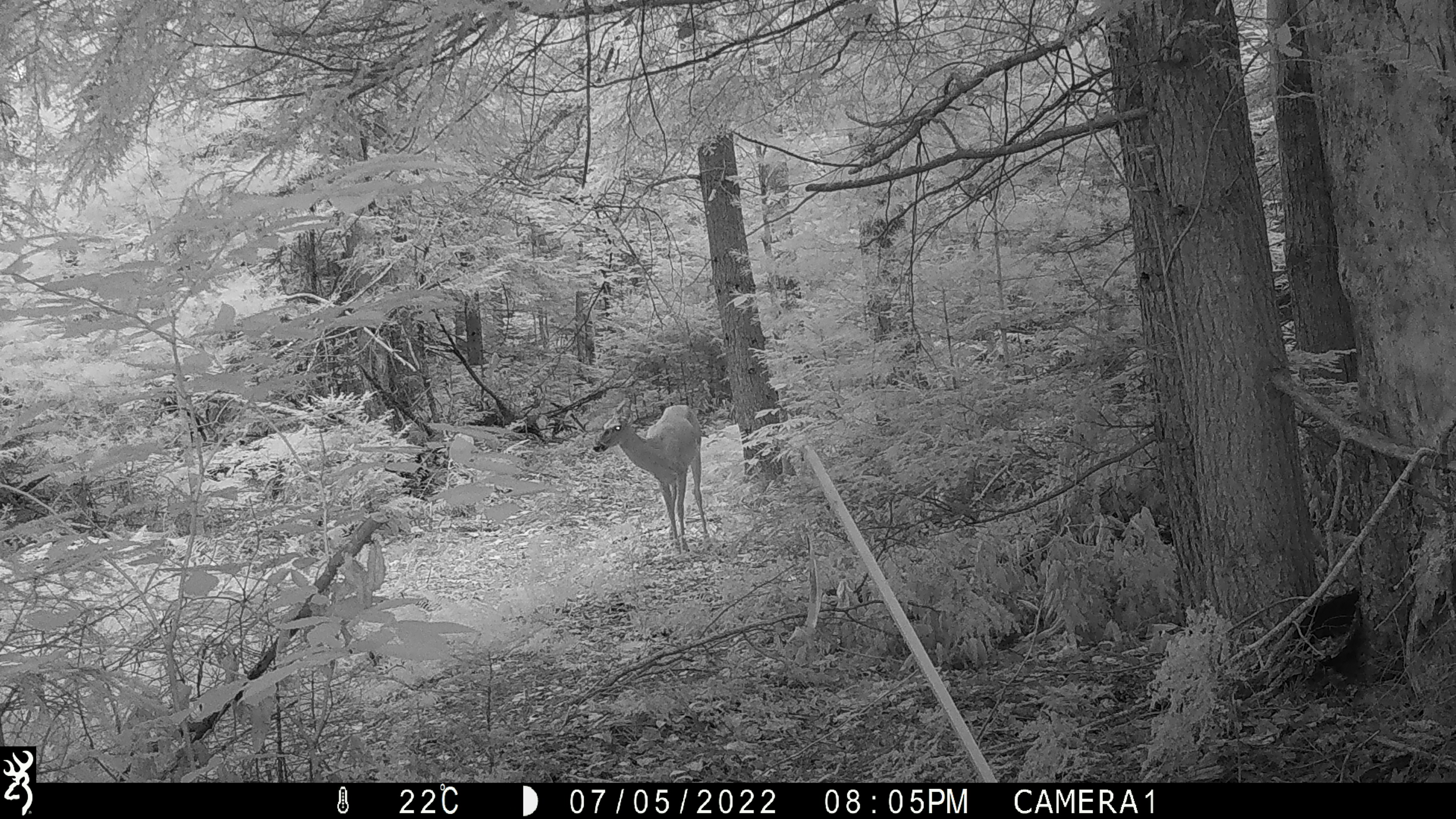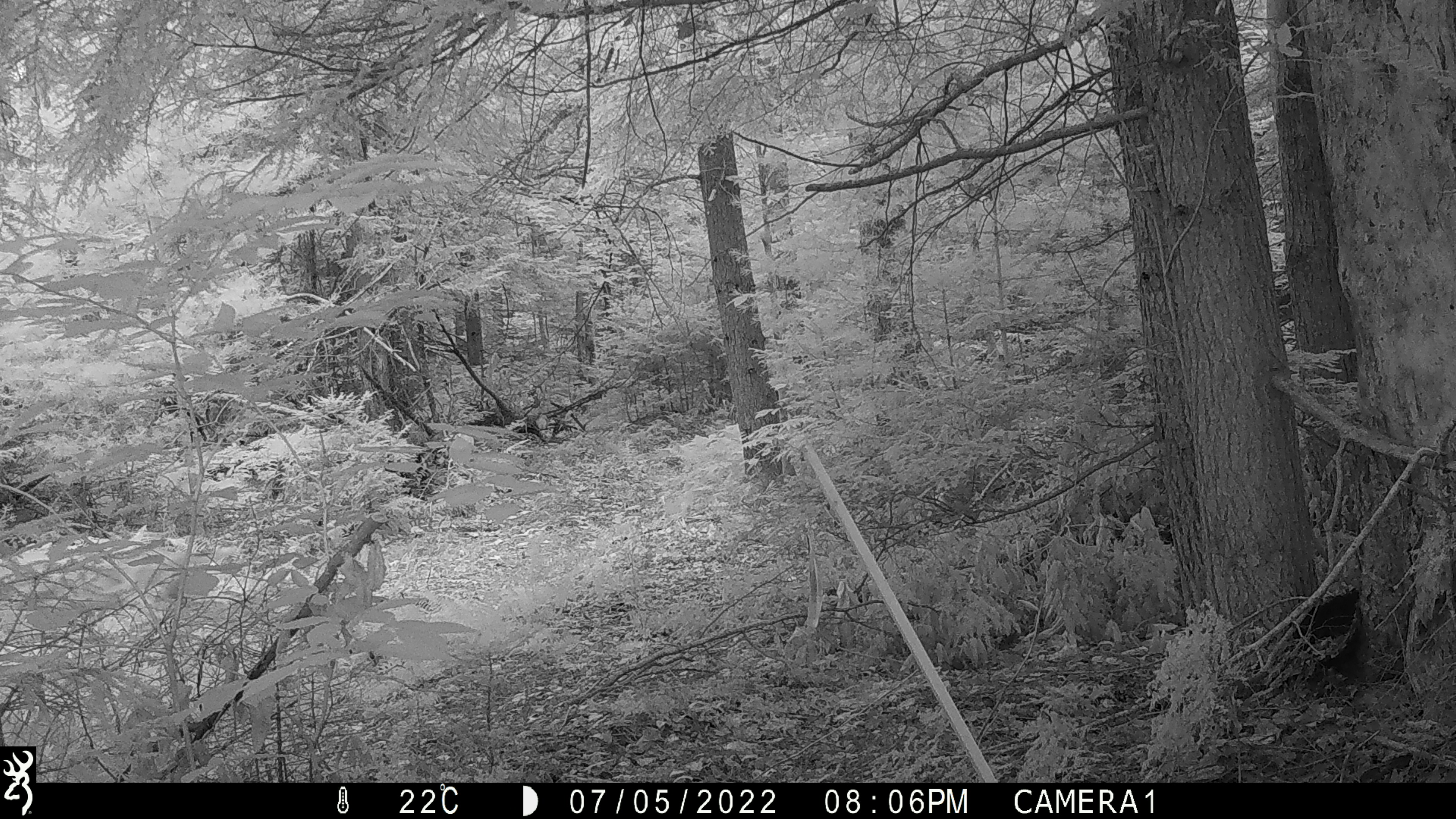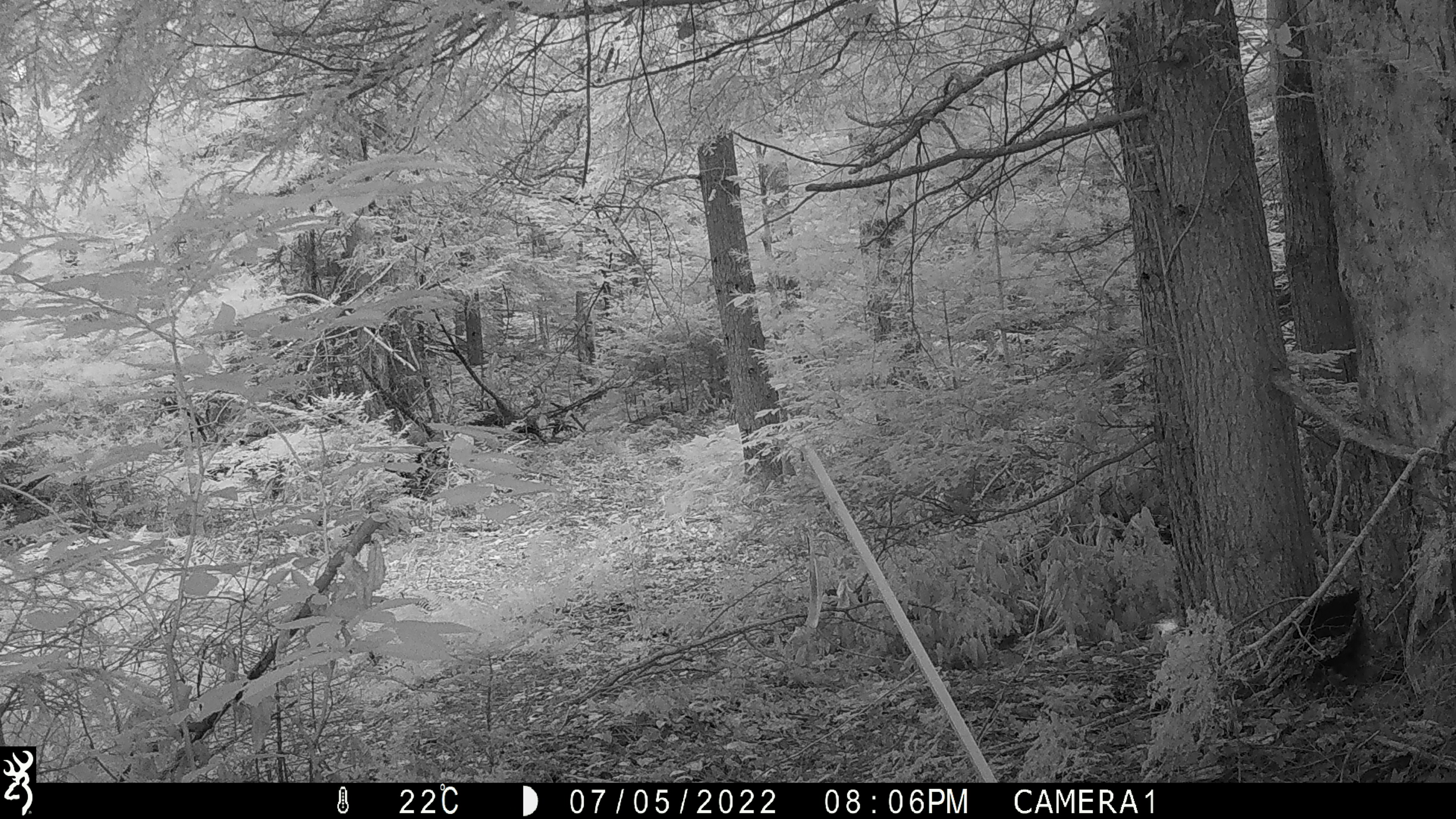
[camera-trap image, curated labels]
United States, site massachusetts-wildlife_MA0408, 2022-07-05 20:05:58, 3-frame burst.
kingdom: Animalia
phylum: Chordata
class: Mammalia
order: Artiodactyla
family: Cervidae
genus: Odocoileus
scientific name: Odocoileus virginianus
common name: white-tailed deer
White-tailed deer (Odocoileus virginianus).